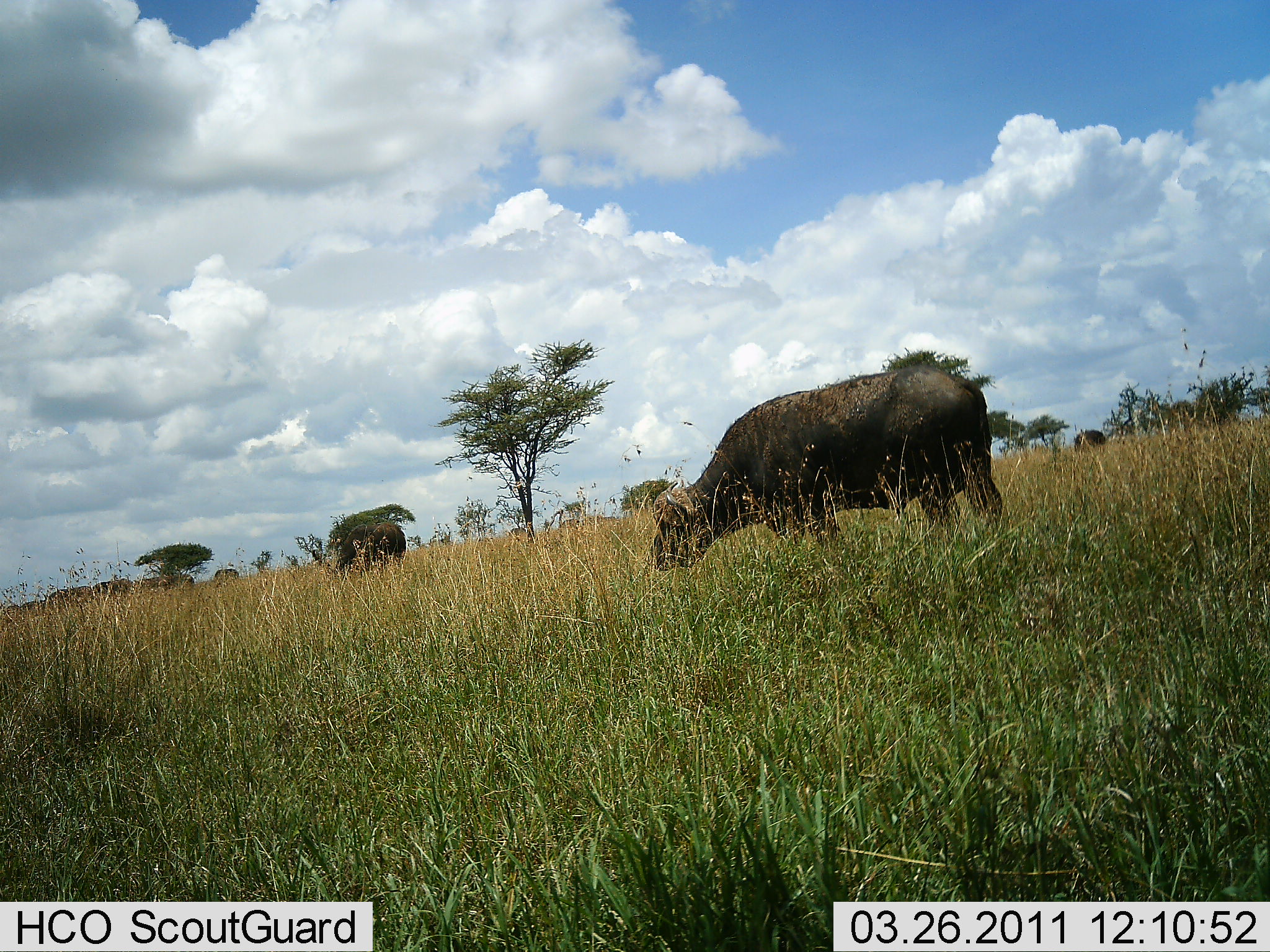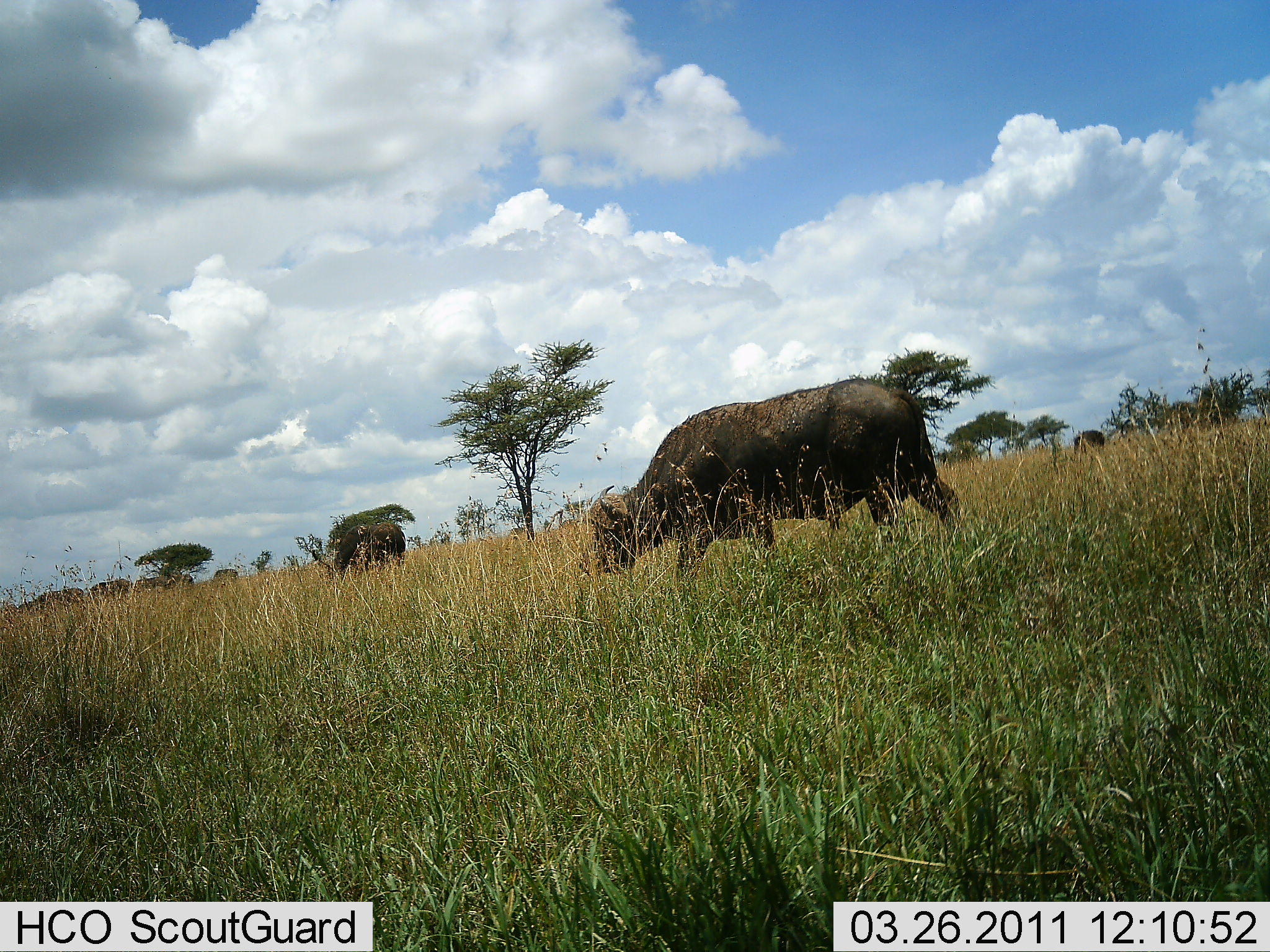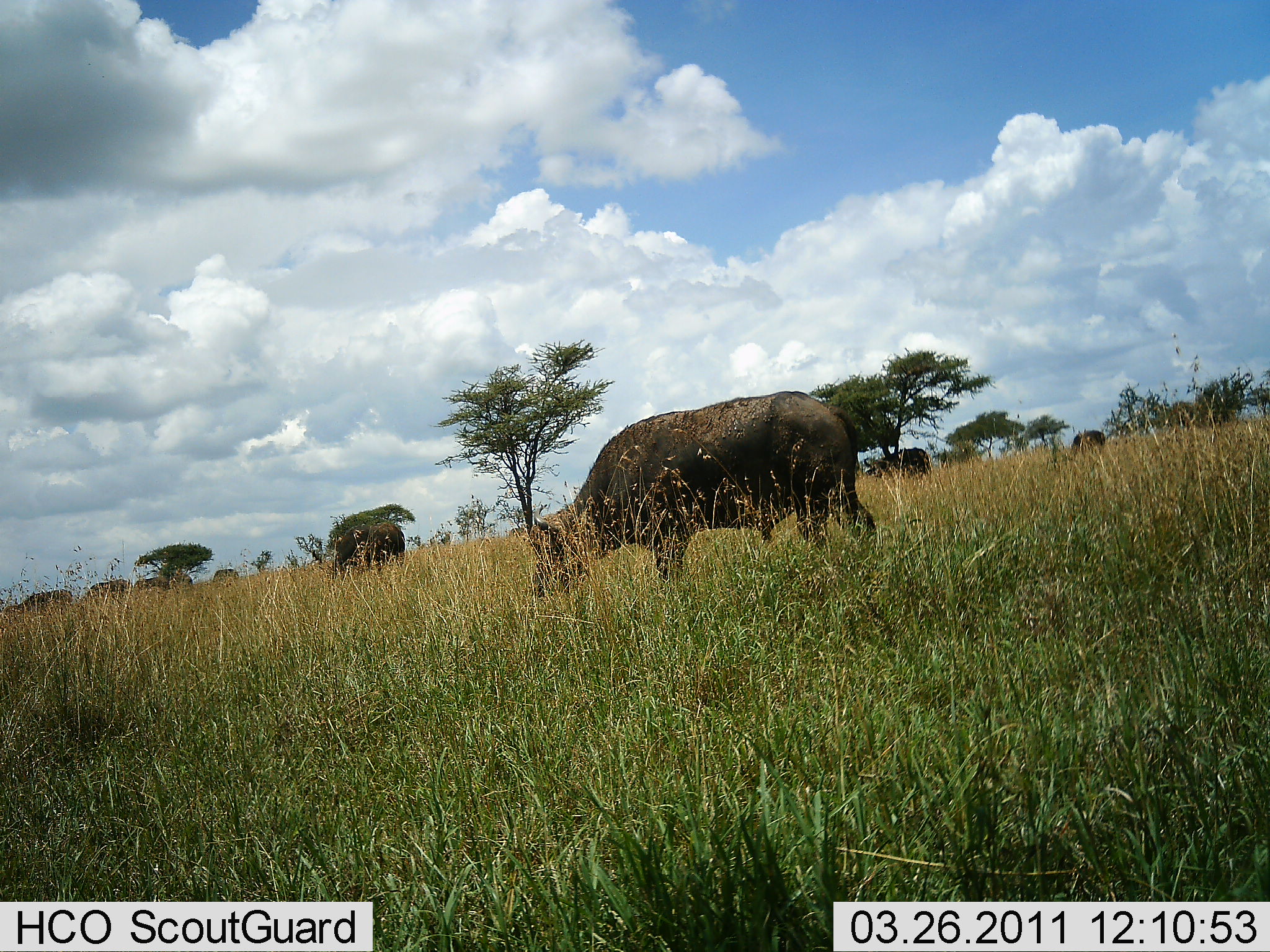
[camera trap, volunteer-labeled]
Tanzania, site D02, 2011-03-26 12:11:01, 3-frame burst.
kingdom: Animalia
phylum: Chordata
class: Mammalia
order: Artiodactyla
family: Bovidae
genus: Syncerus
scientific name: Syncerus caffer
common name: cape buffalo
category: buffalo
Buffalo (cape buffalo) (Syncerus caffer), count 5. Behavior (volunteer vote fractions): standing 40%, resting 0%, moving 90%, interacting 0%. Young present (vote fraction): 0%. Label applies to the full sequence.